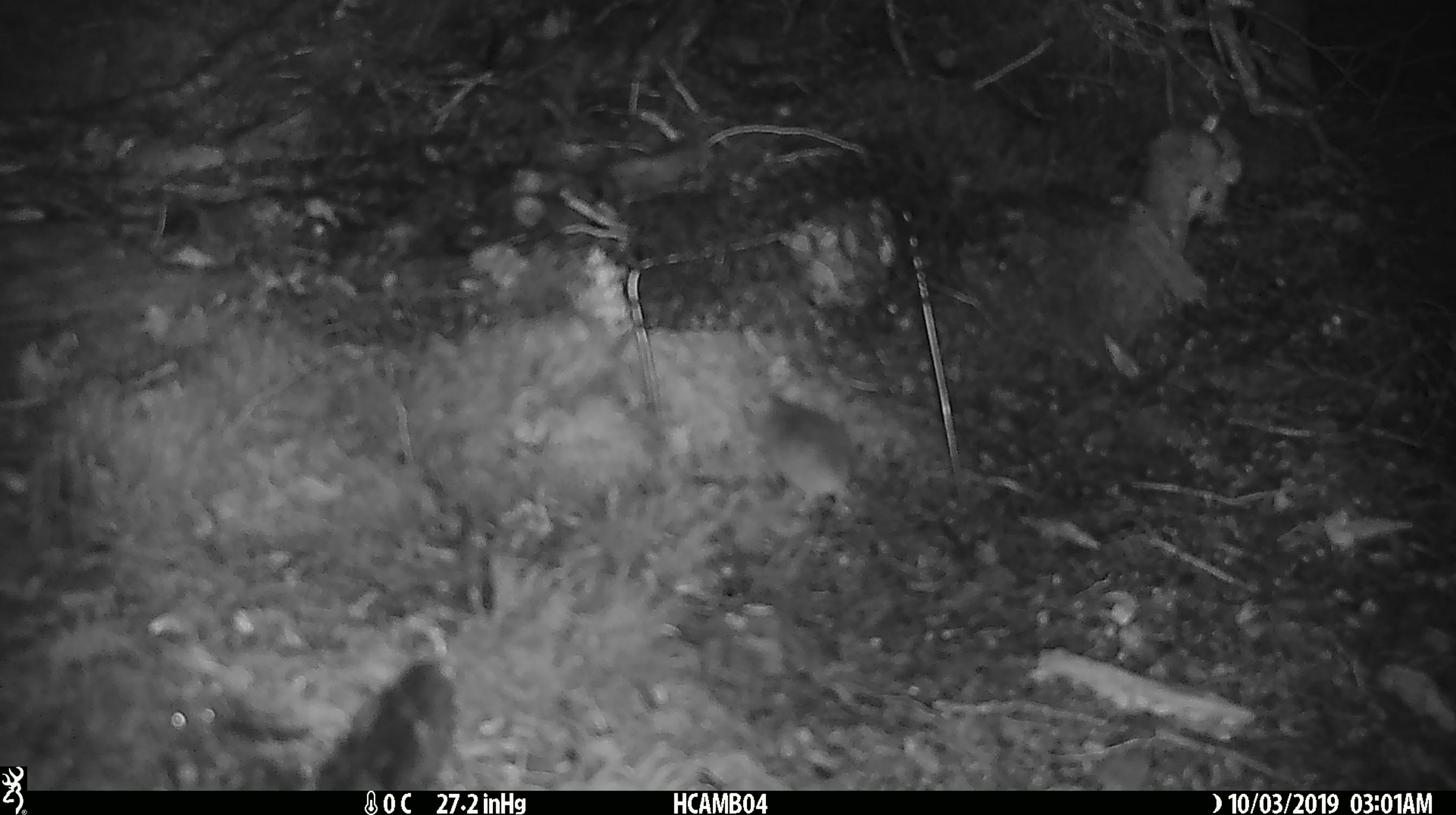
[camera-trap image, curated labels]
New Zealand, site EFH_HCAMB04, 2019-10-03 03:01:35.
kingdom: Animalia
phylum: Chordata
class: Mammalia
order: Rodentia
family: Muridae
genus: Mus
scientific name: Mus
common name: mouse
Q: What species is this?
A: Mouse (Mus).